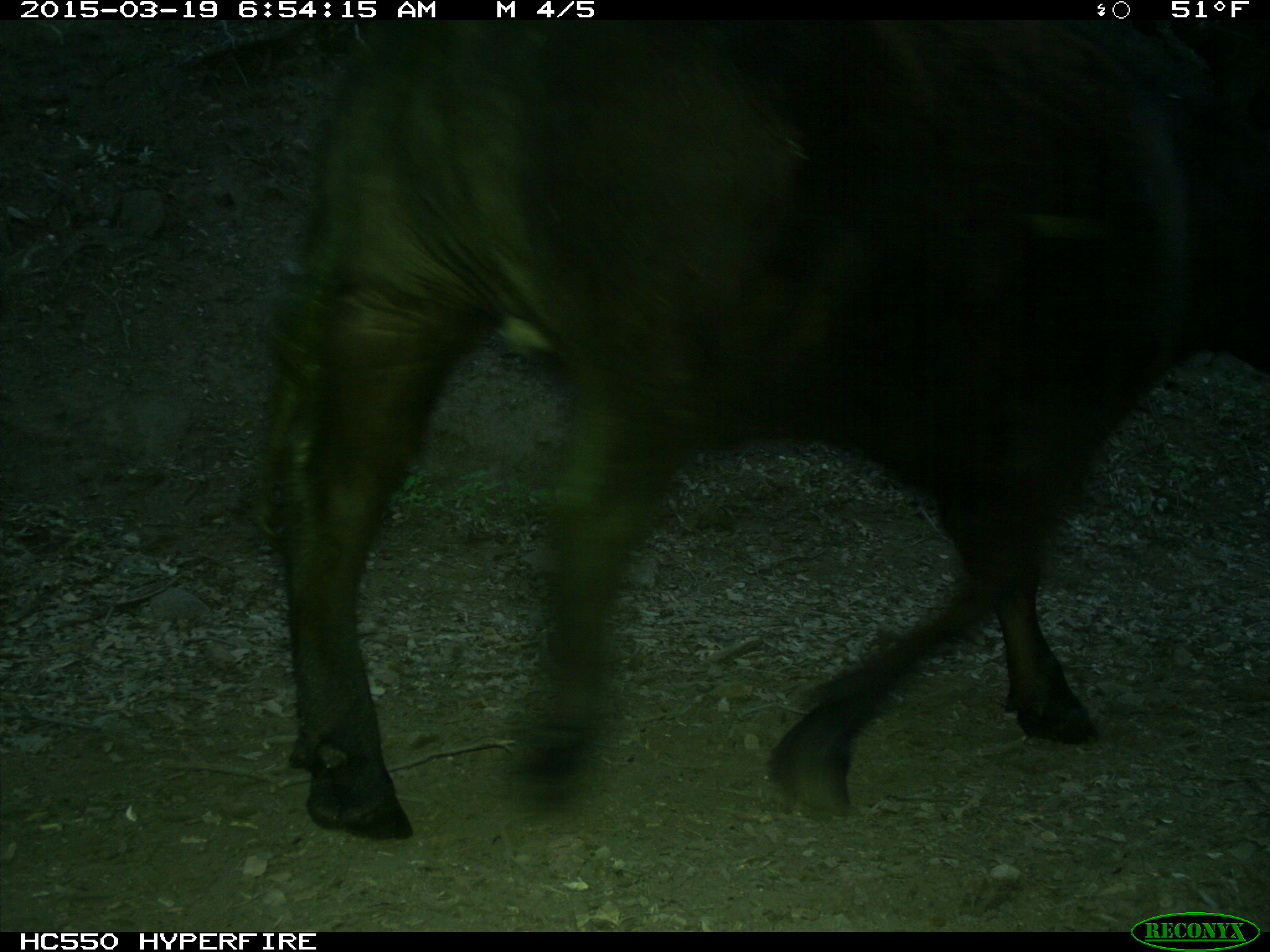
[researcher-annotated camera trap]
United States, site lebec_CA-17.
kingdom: Animalia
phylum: Chordata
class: Mammalia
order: Artiodactyla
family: Bovidae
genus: Bos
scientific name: Bos taurus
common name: domestic cow